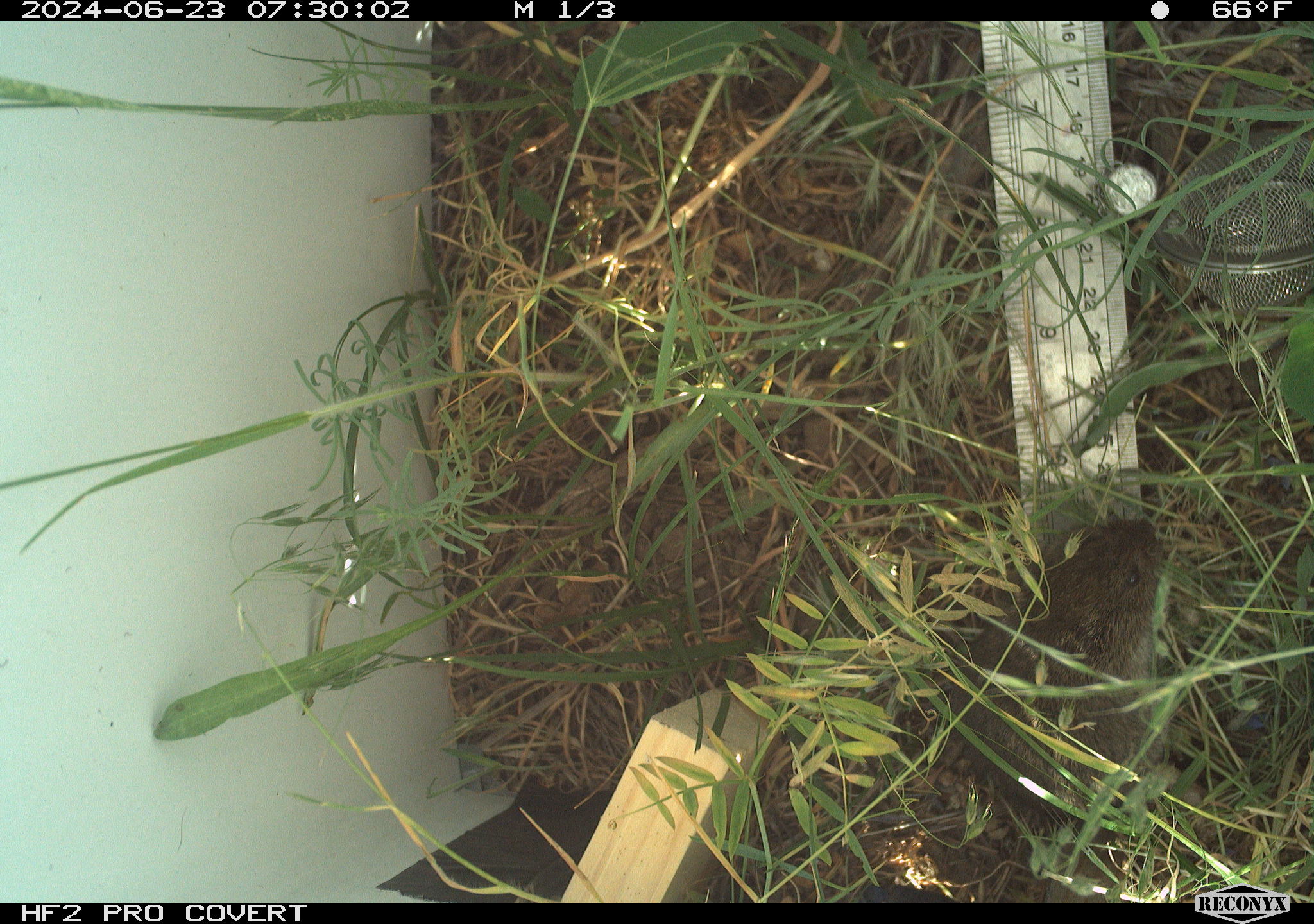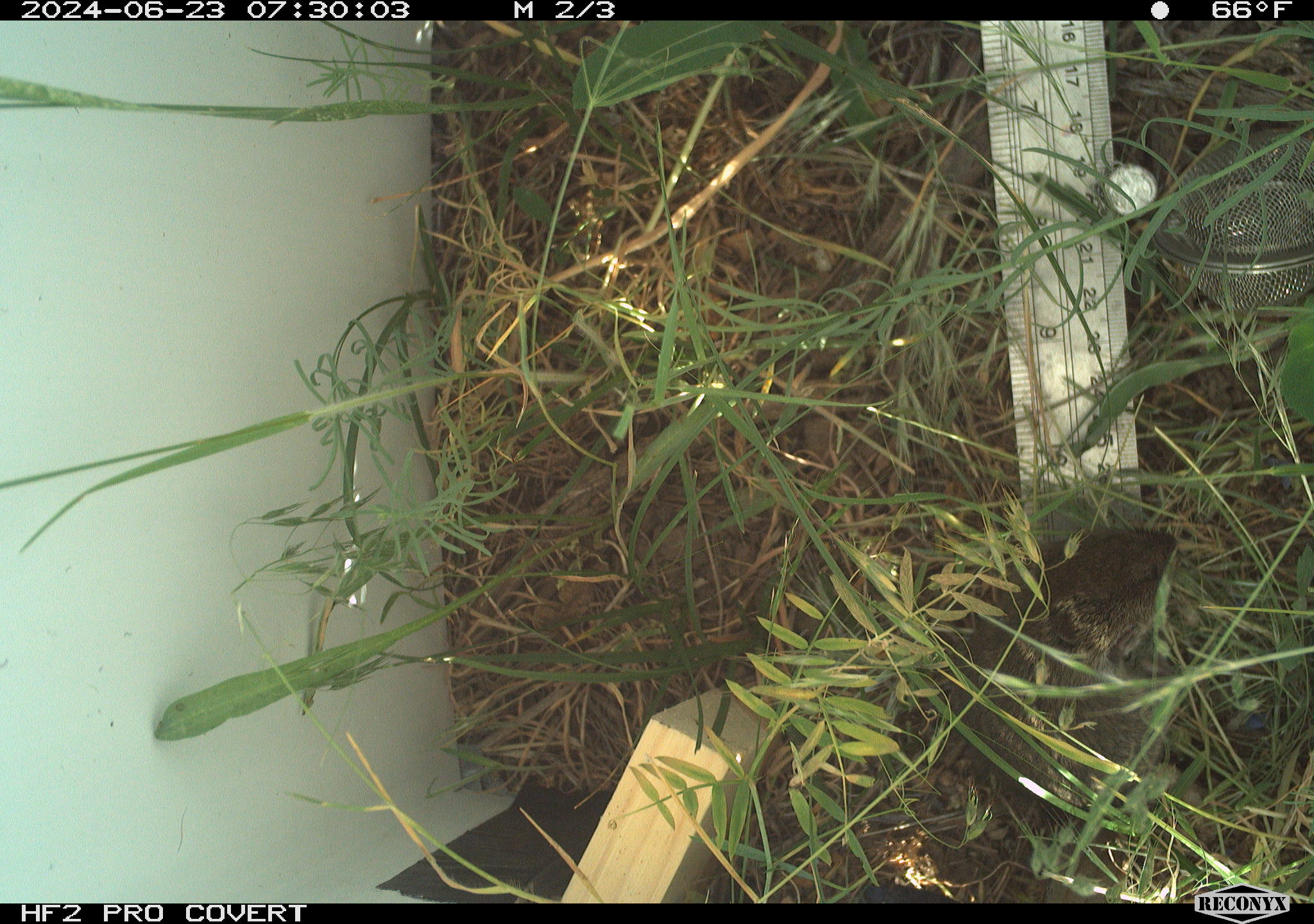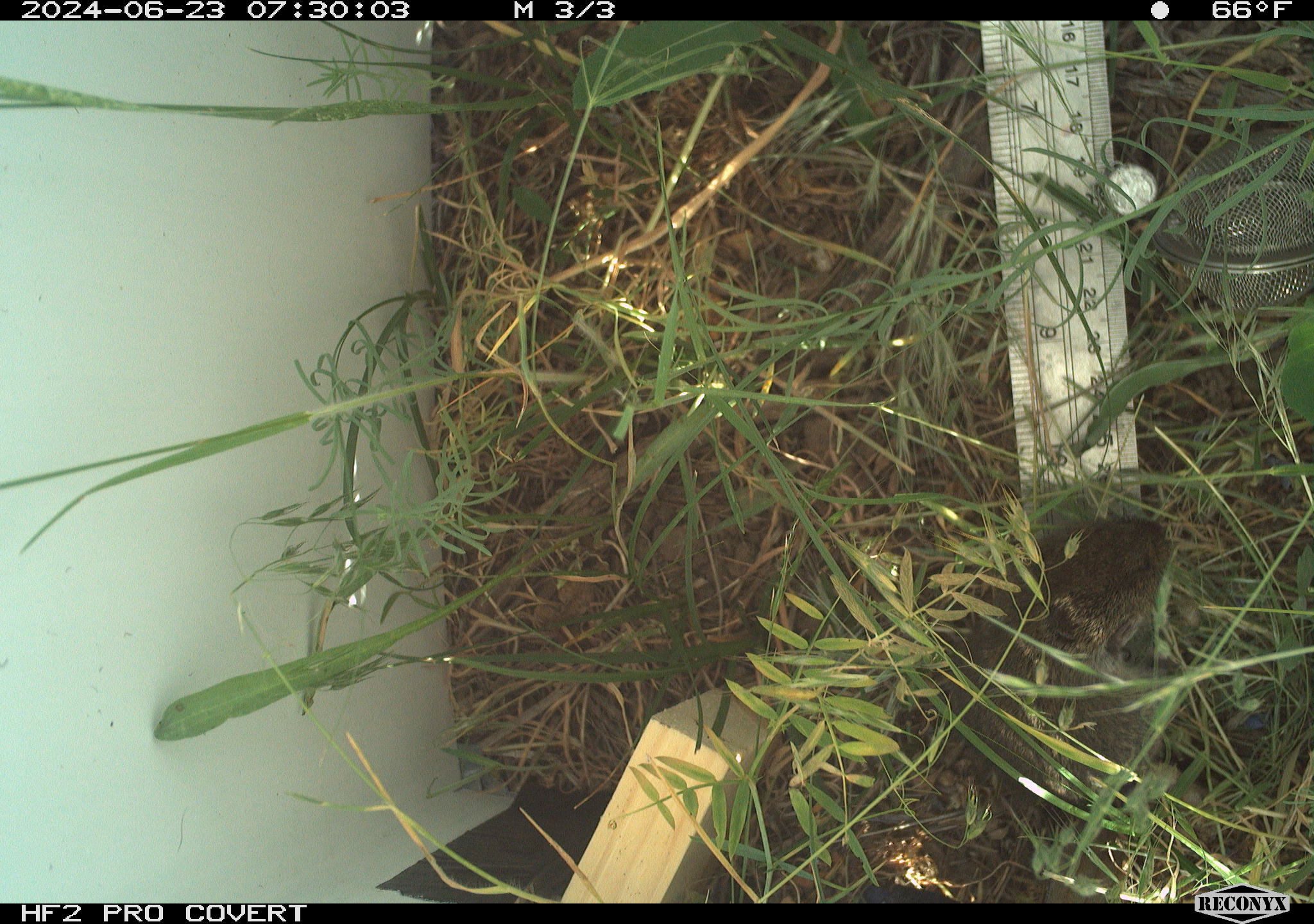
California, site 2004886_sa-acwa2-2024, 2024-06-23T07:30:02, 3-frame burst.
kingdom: Animalia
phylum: Chordata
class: Mammalia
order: Rodentia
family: Cricetidae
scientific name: Cricetidae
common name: hamsters, voles, lemmings, and allies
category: cricetidae family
Cricetidae family (hamsters, voles, lemmings, and allies) (Cricetidae).